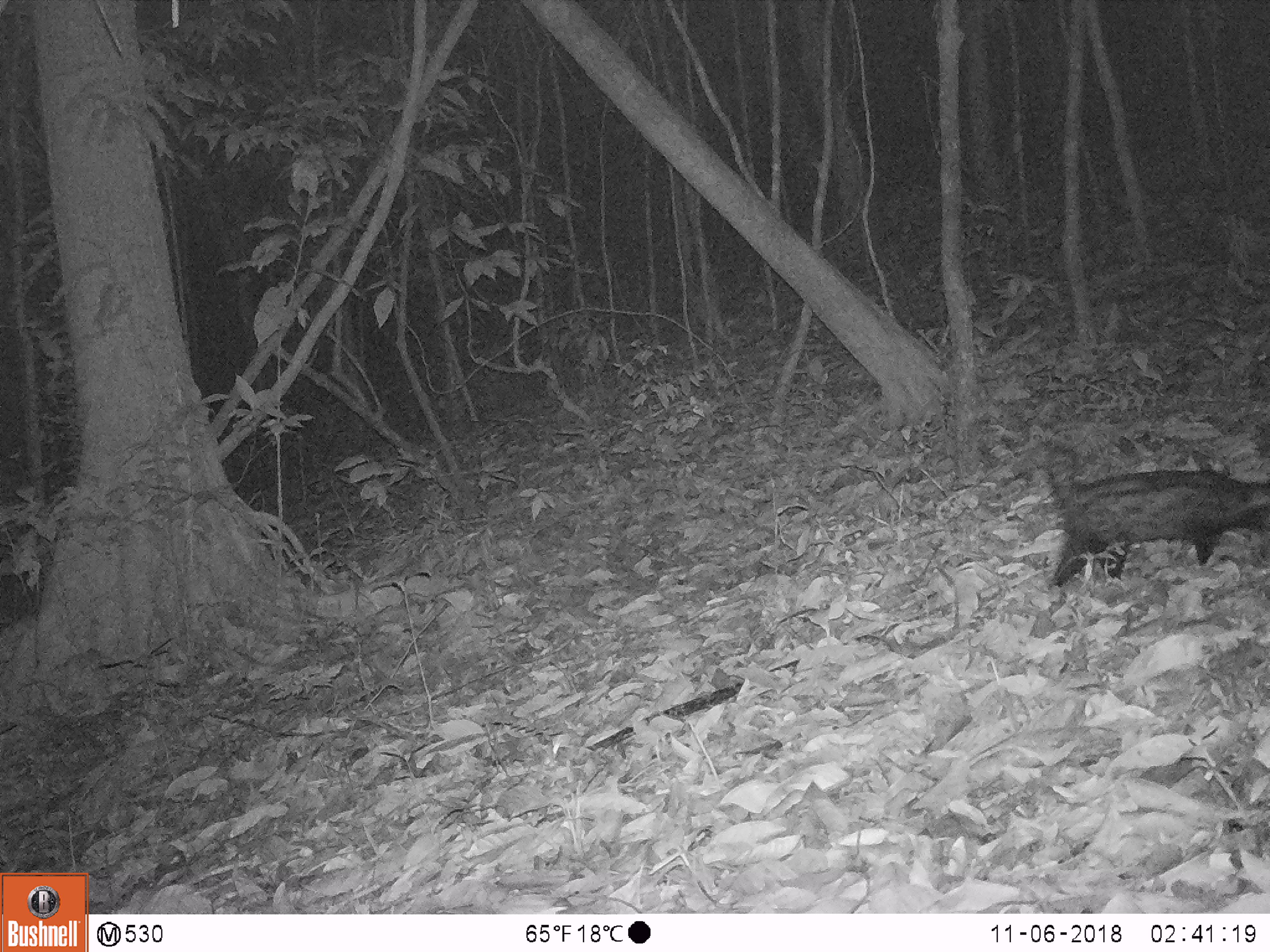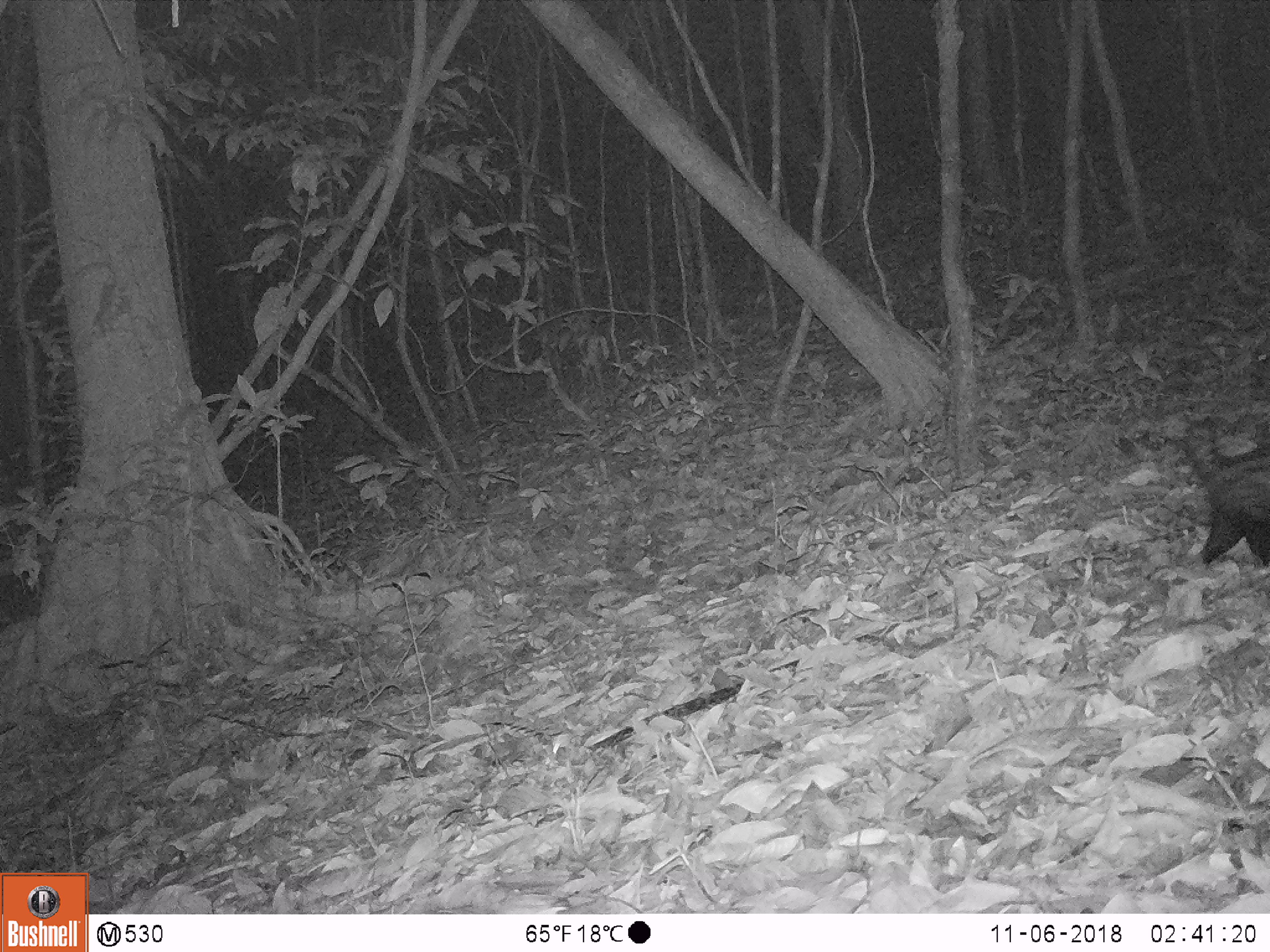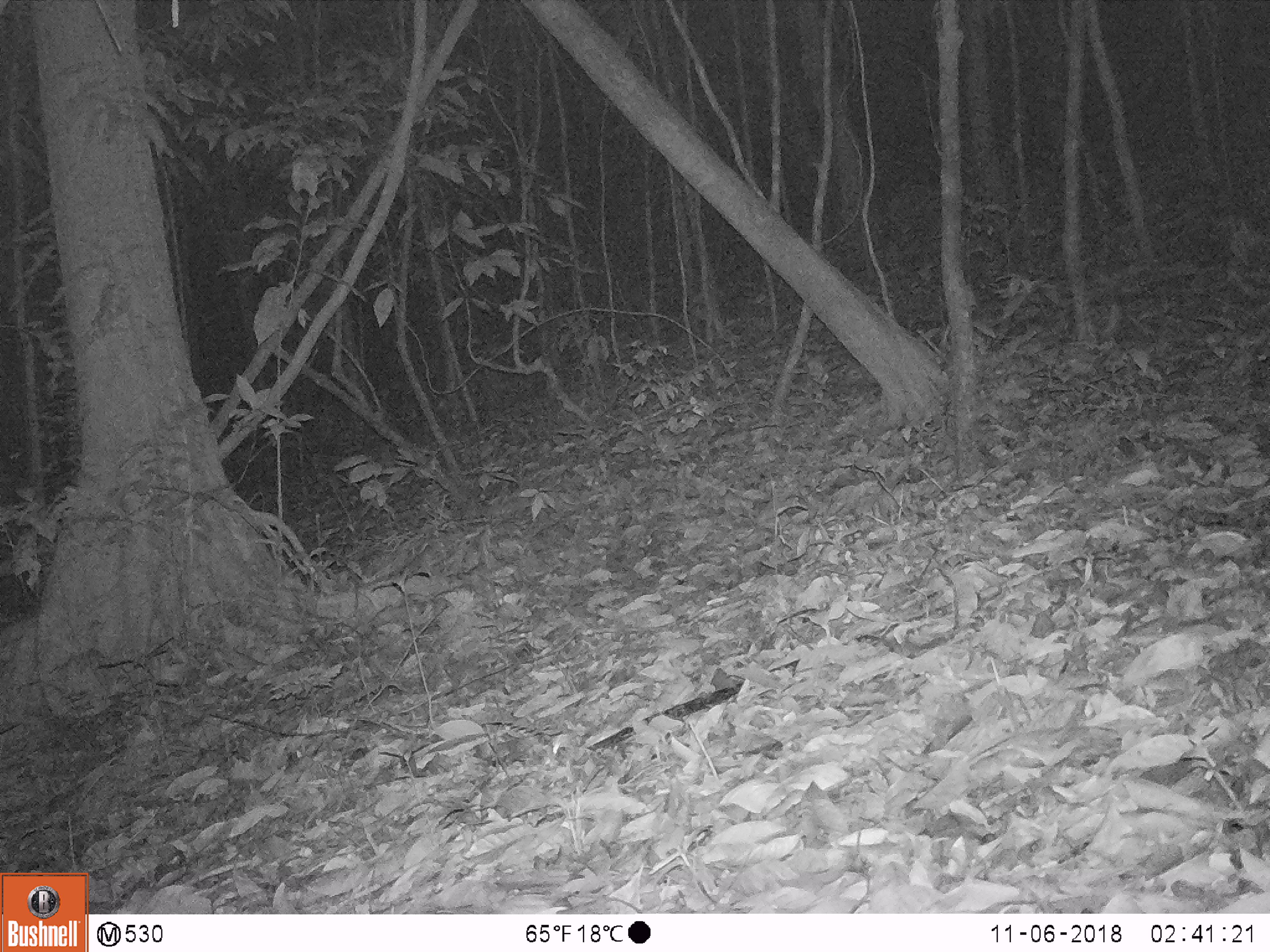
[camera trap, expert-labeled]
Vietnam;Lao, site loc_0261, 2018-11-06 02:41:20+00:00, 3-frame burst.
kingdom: Animalia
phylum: Chordata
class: Mammalia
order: Carnivora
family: Viverridae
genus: Paradoxurus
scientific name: Paradoxurus hermaphroditus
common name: common palm civet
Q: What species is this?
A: Common palm civet (Paradoxurus hermaphroditus).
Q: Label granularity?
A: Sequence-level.